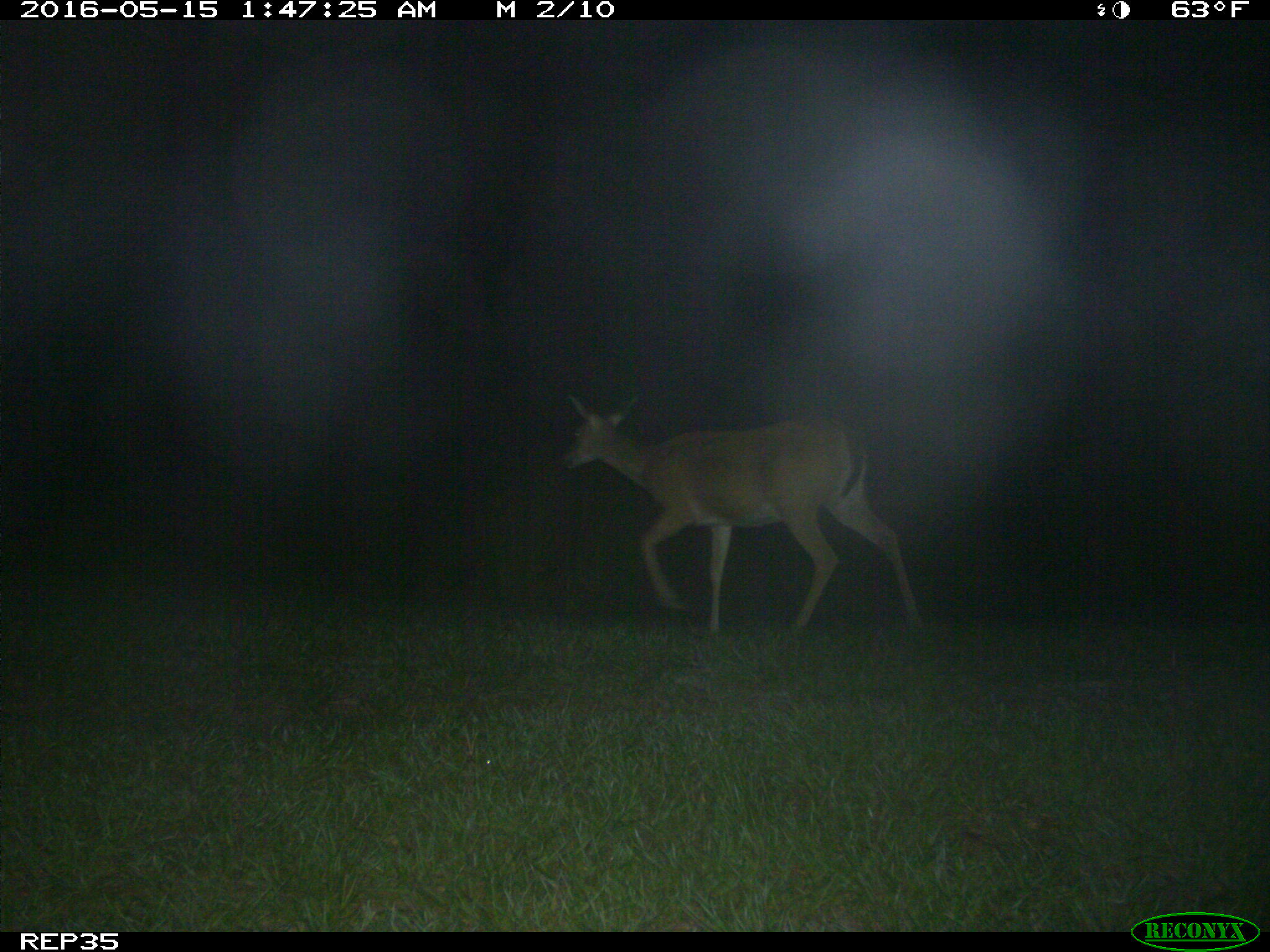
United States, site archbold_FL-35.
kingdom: Animalia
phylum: Chordata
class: Mammalia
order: Artiodactyla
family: Cervidae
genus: Odocoileus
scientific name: Odocoileus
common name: deer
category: unidentified deer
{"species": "unidentified deer (deer) (Odocoileus)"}